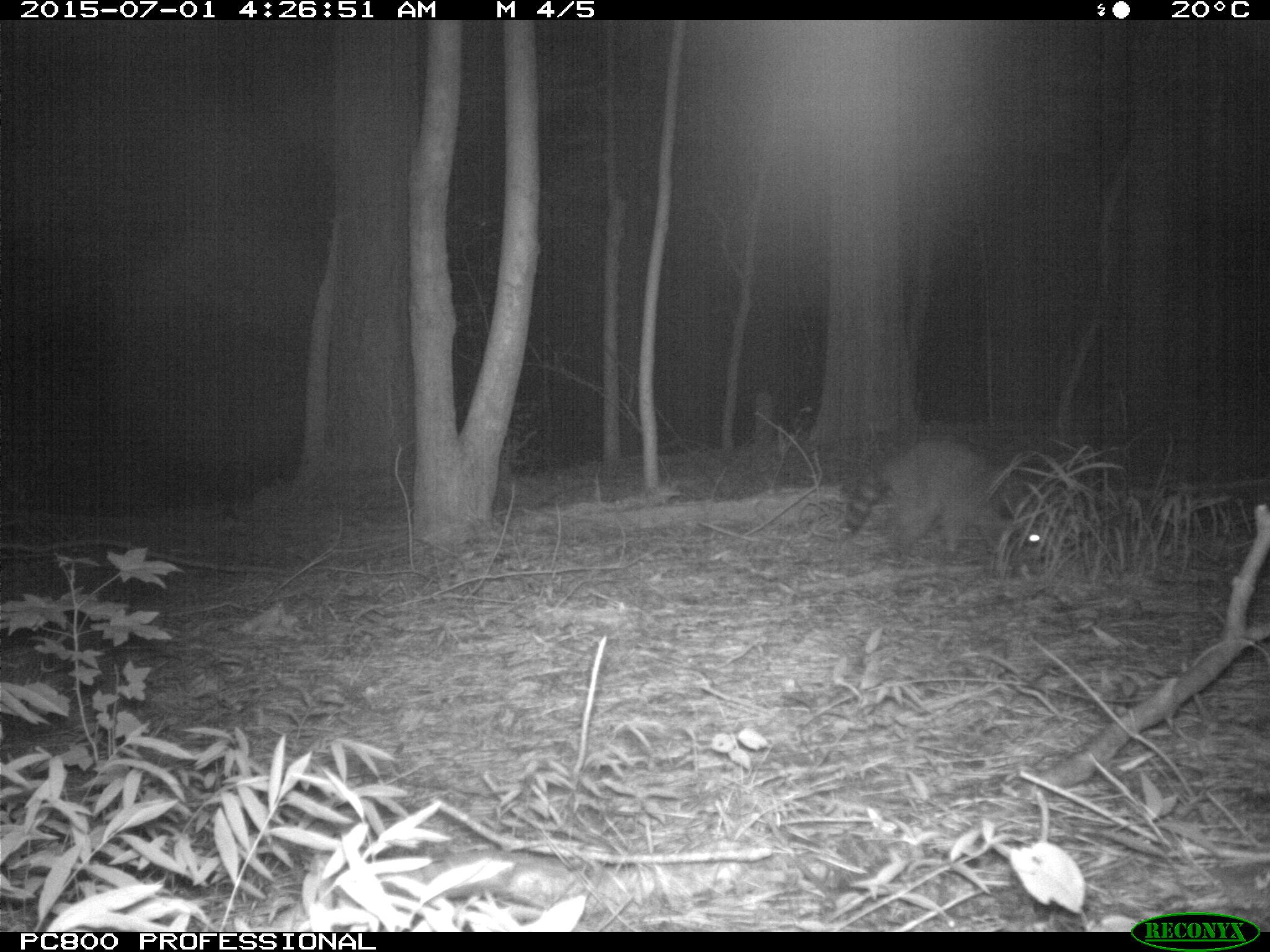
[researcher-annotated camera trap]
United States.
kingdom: Animalia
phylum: Chordata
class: Mammalia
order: Carnivora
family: Procyonidae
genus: Procyon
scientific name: Procyon lotor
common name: northern raccoon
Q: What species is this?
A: Northern Raccoon (Procyon lotor).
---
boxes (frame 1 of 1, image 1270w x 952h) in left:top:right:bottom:
Northern Raccoon: 842:434:1055:571